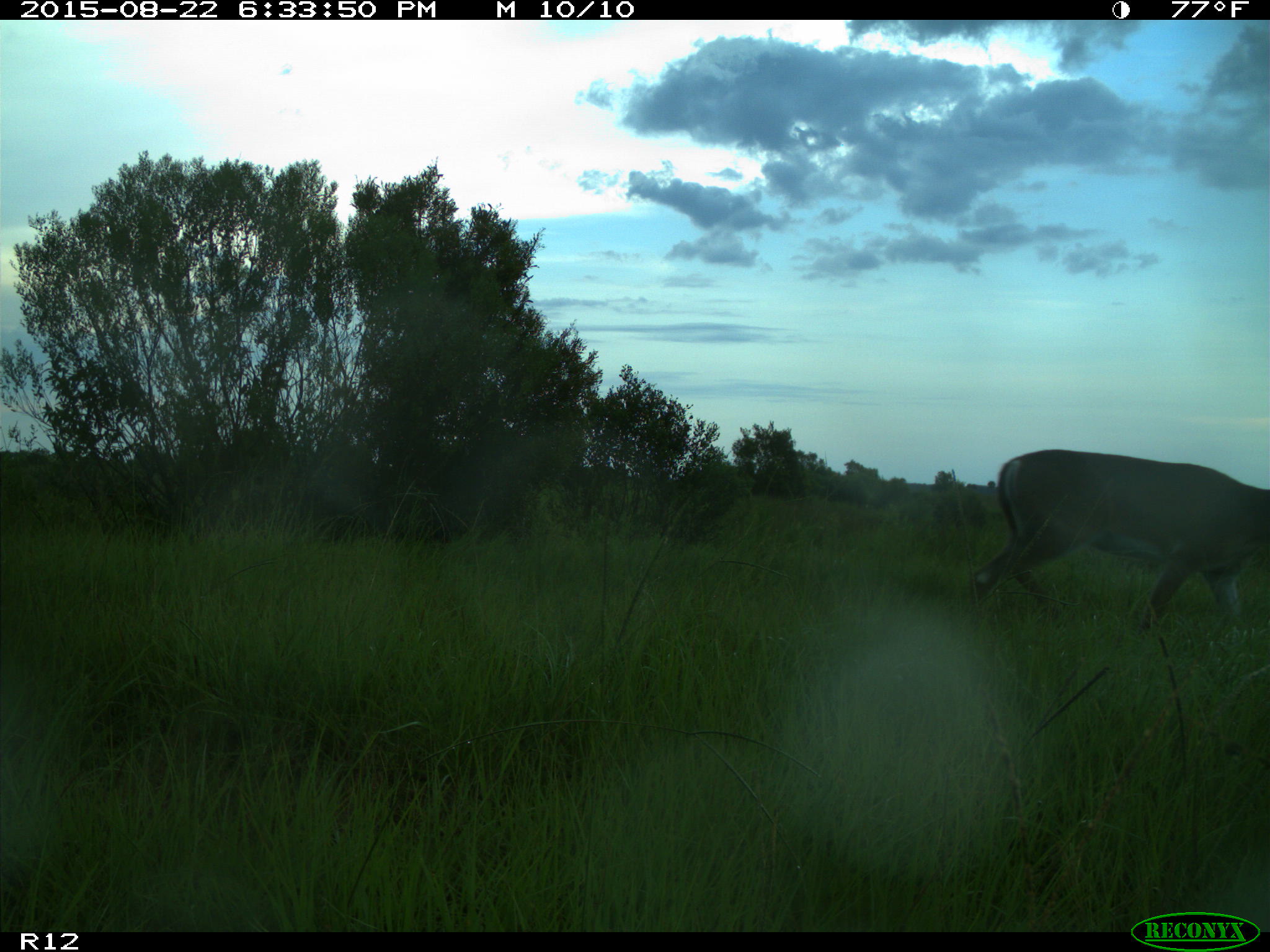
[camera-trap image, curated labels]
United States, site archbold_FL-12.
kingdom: Animalia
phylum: Chordata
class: Mammalia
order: Artiodactyla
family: Cervidae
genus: Odocoileus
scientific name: Odocoileus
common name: deer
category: unidentified deer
Unidentified deer (deer) (Odocoileus).